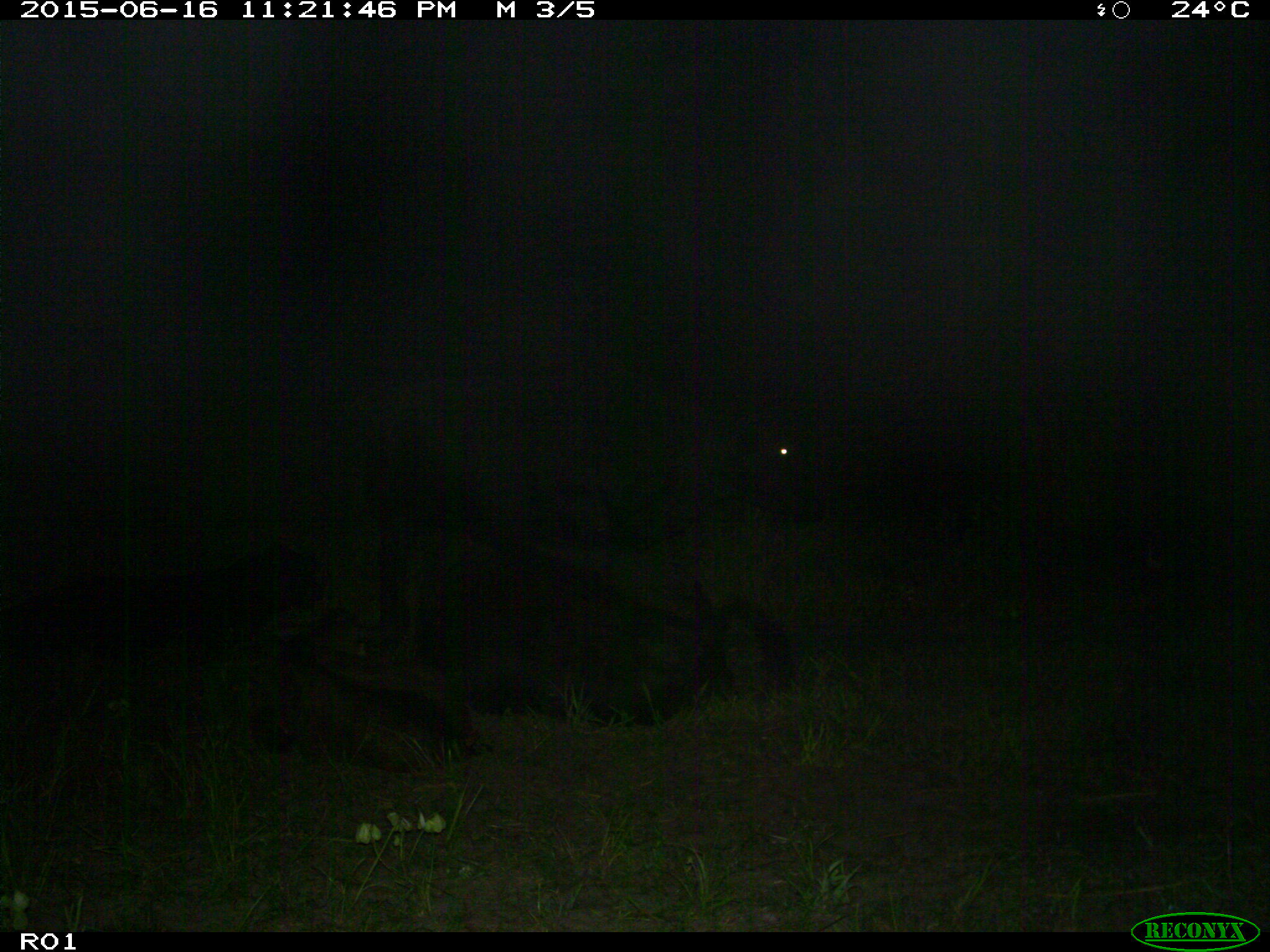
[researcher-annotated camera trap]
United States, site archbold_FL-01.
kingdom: Animalia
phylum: Chordata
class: Mammalia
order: Artiodactyla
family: Bovidae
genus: Bos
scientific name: Bos taurus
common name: domestic cow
Bos taurus (domestic cow).